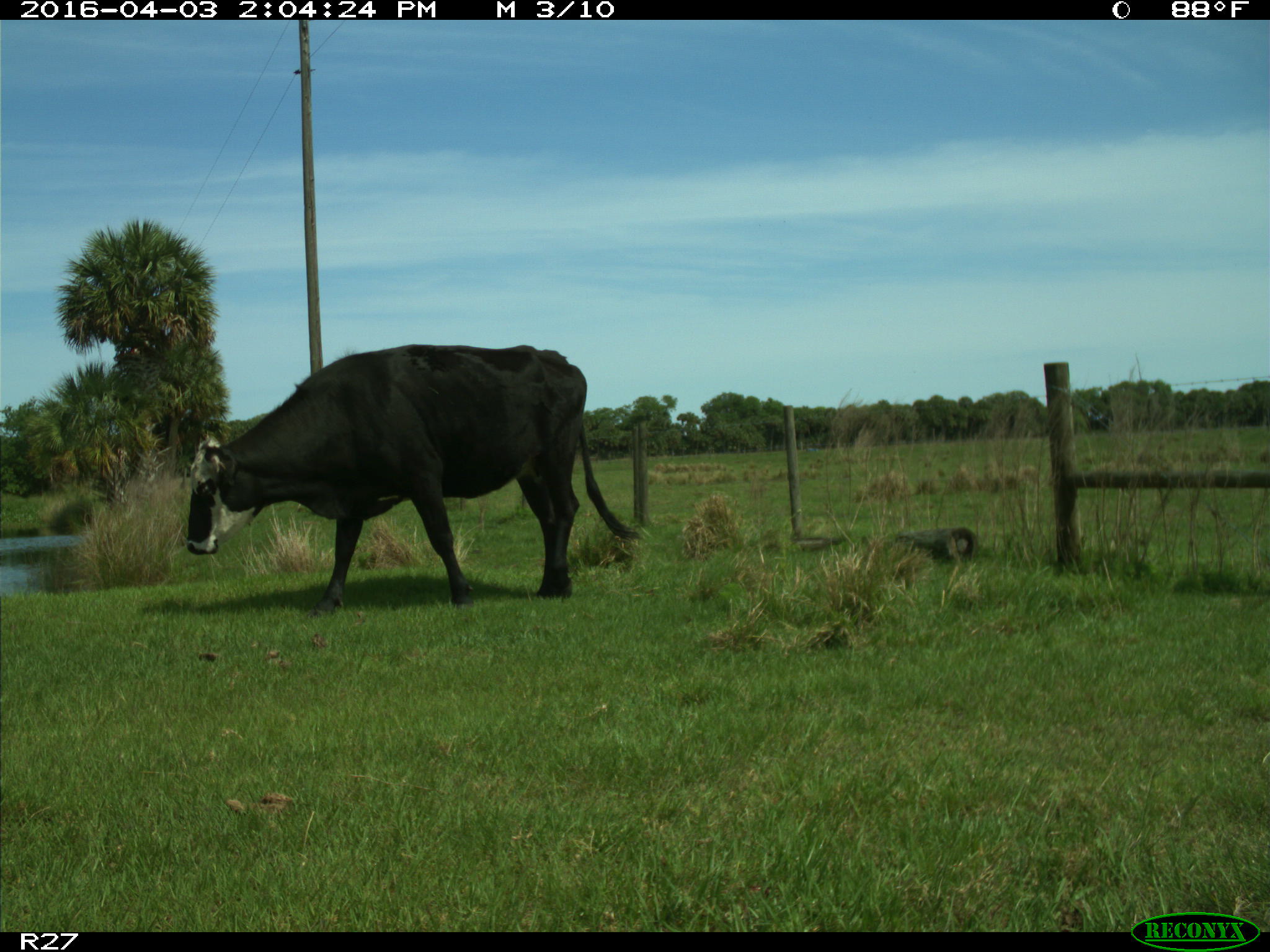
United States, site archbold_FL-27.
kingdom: Animalia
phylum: Chordata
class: Mammalia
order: Artiodactyla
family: Bovidae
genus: Bos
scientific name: Bos taurus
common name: domestic cow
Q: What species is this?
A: Bos taurus (domestic cow).